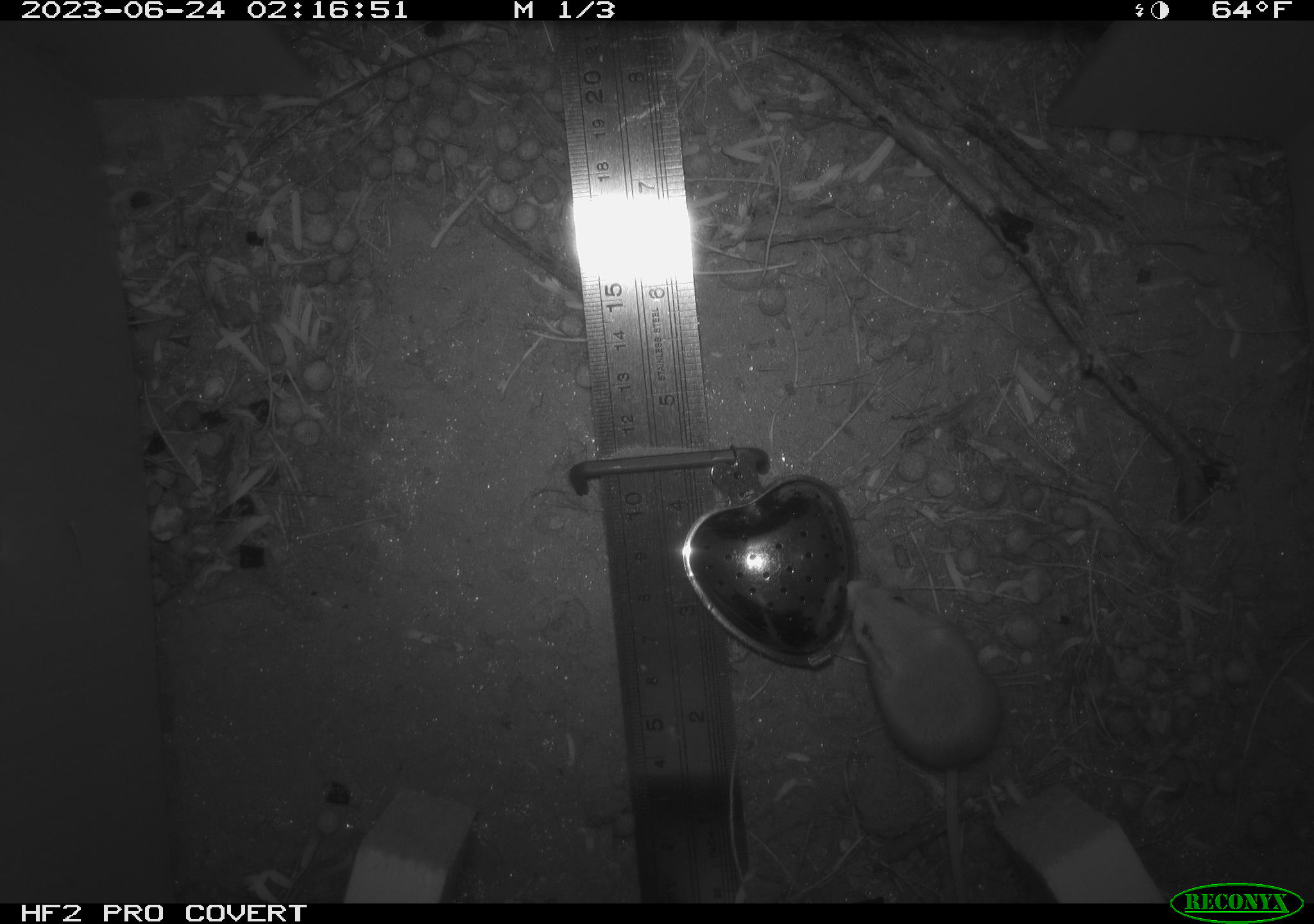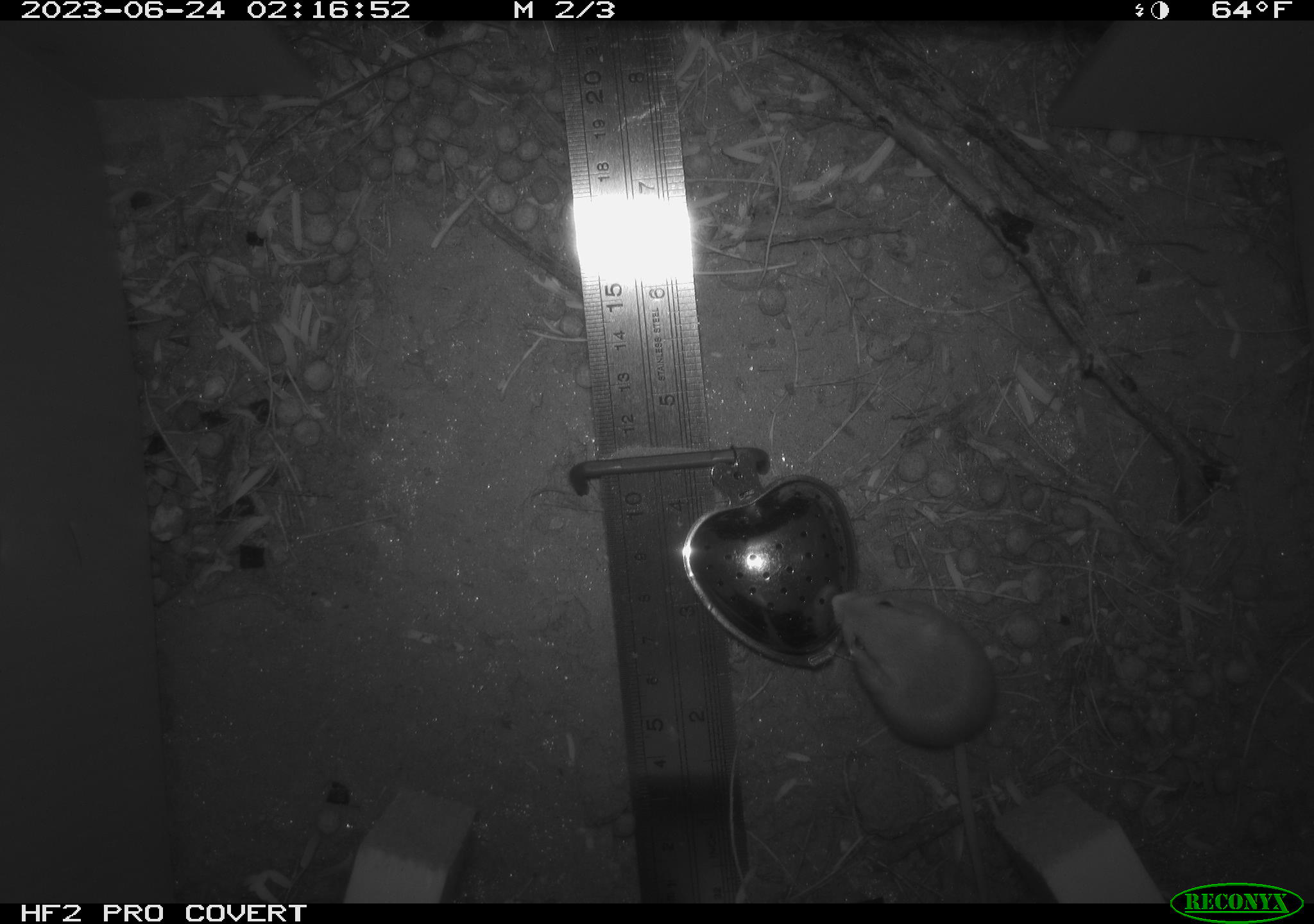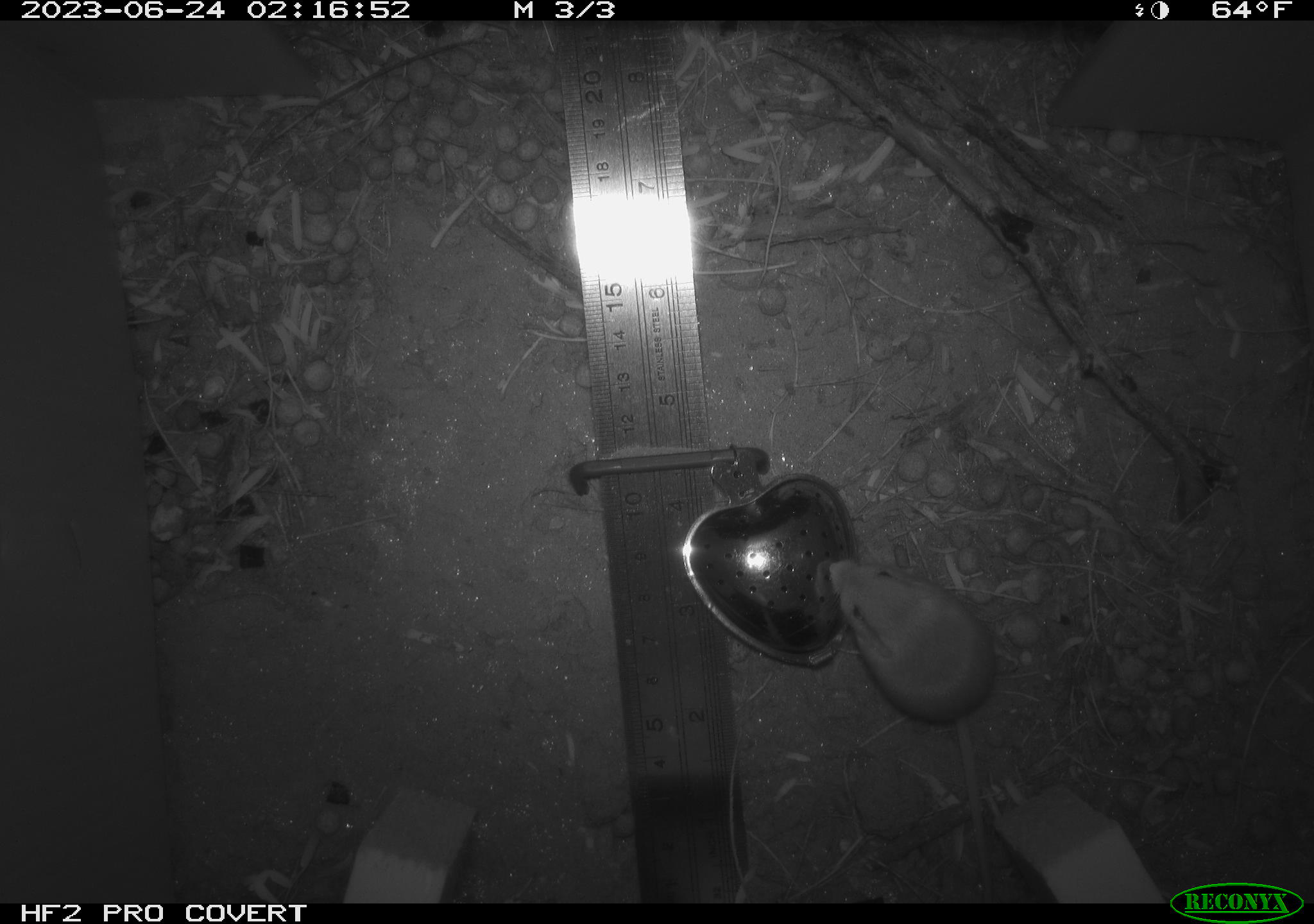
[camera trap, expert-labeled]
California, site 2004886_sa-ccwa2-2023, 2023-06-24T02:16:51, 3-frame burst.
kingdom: Animalia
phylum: Chordata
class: Mammalia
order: Rodentia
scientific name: Rodentia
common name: mouse species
Mouse species (Rodentia).